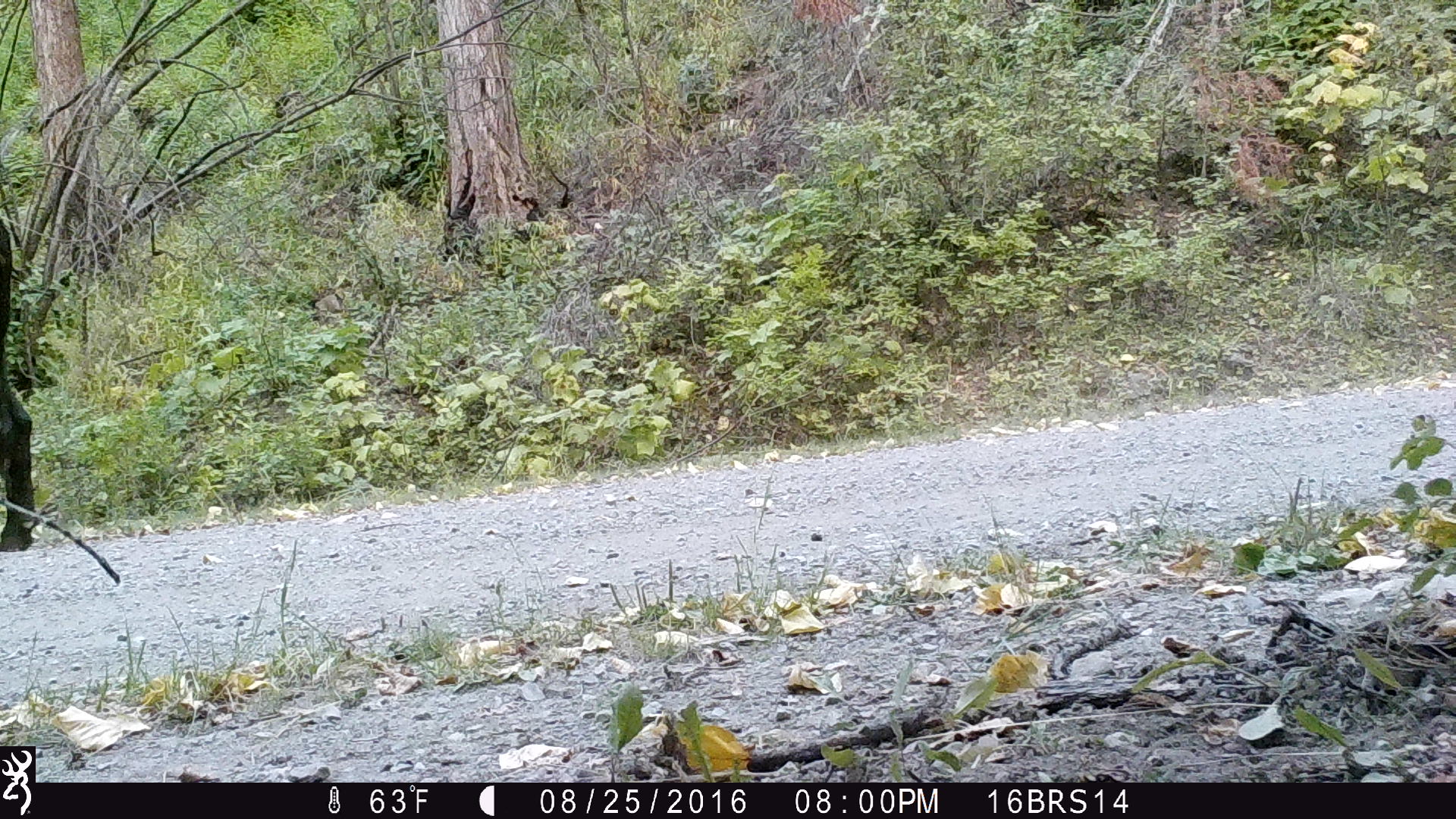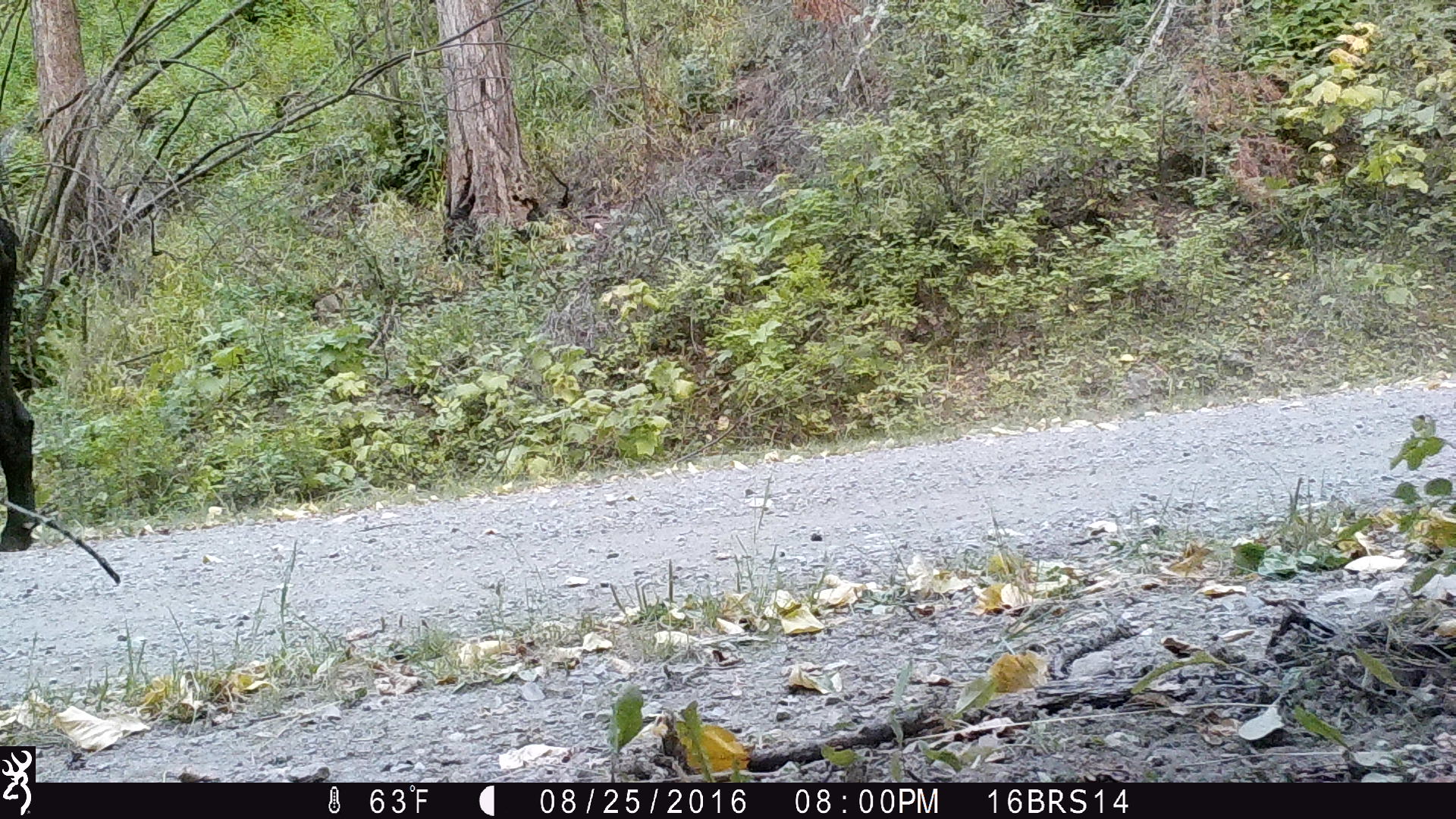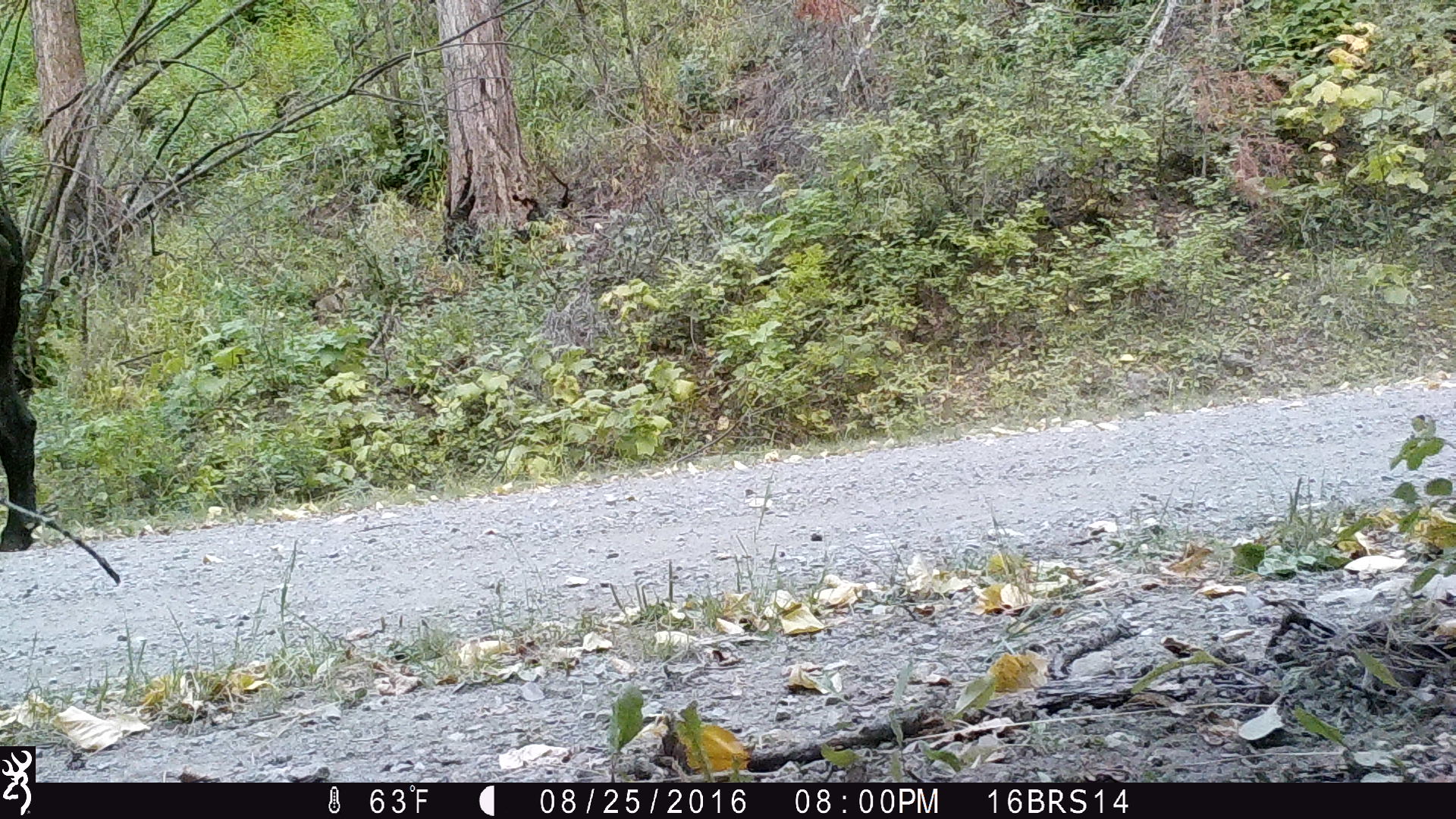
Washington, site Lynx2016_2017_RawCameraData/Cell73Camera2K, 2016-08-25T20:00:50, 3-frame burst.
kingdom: Animalia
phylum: Chordata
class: Mammalia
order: Artiodactyla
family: Bovidae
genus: Bos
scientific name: Bos taurus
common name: domestic cattle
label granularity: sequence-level